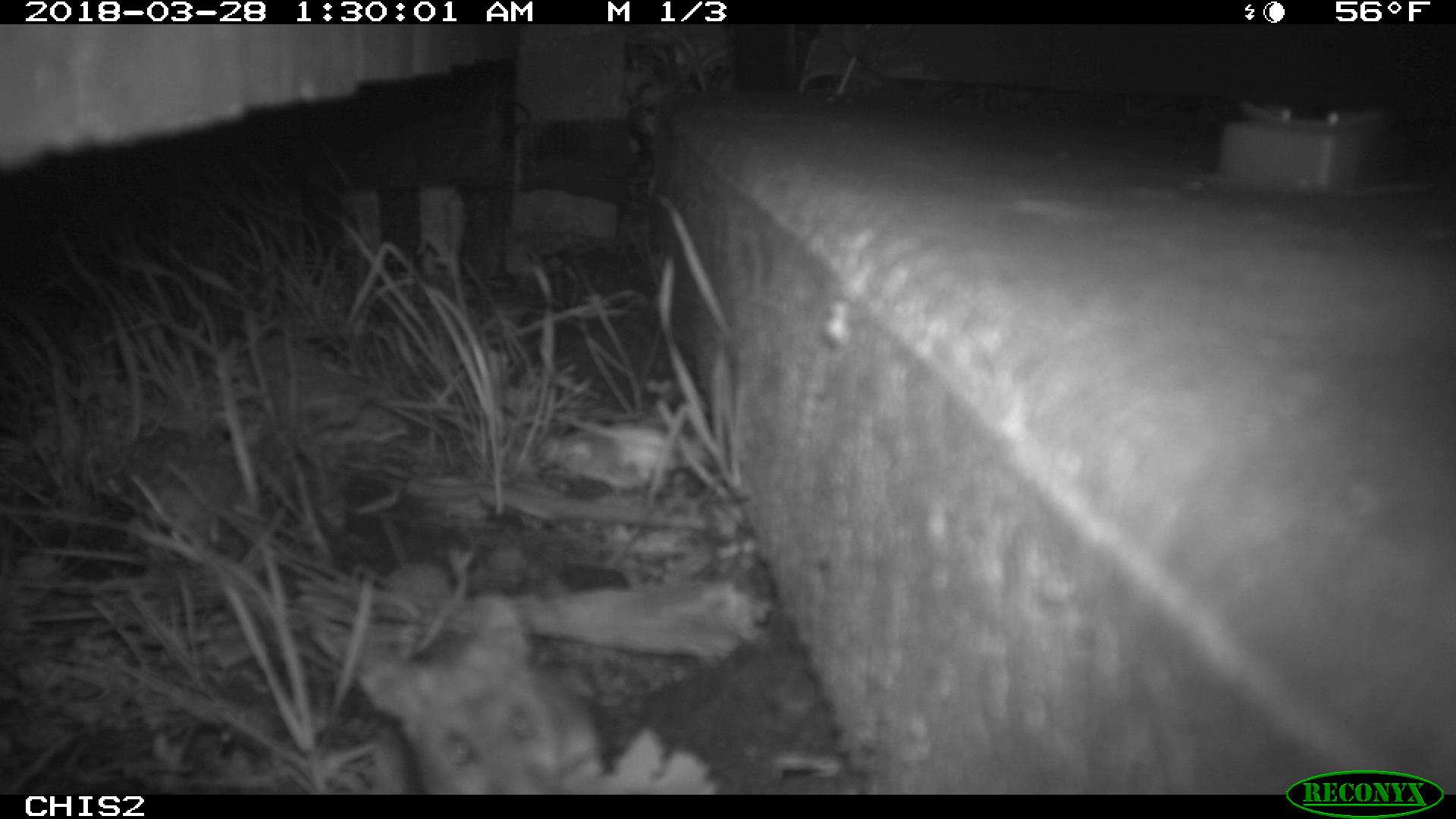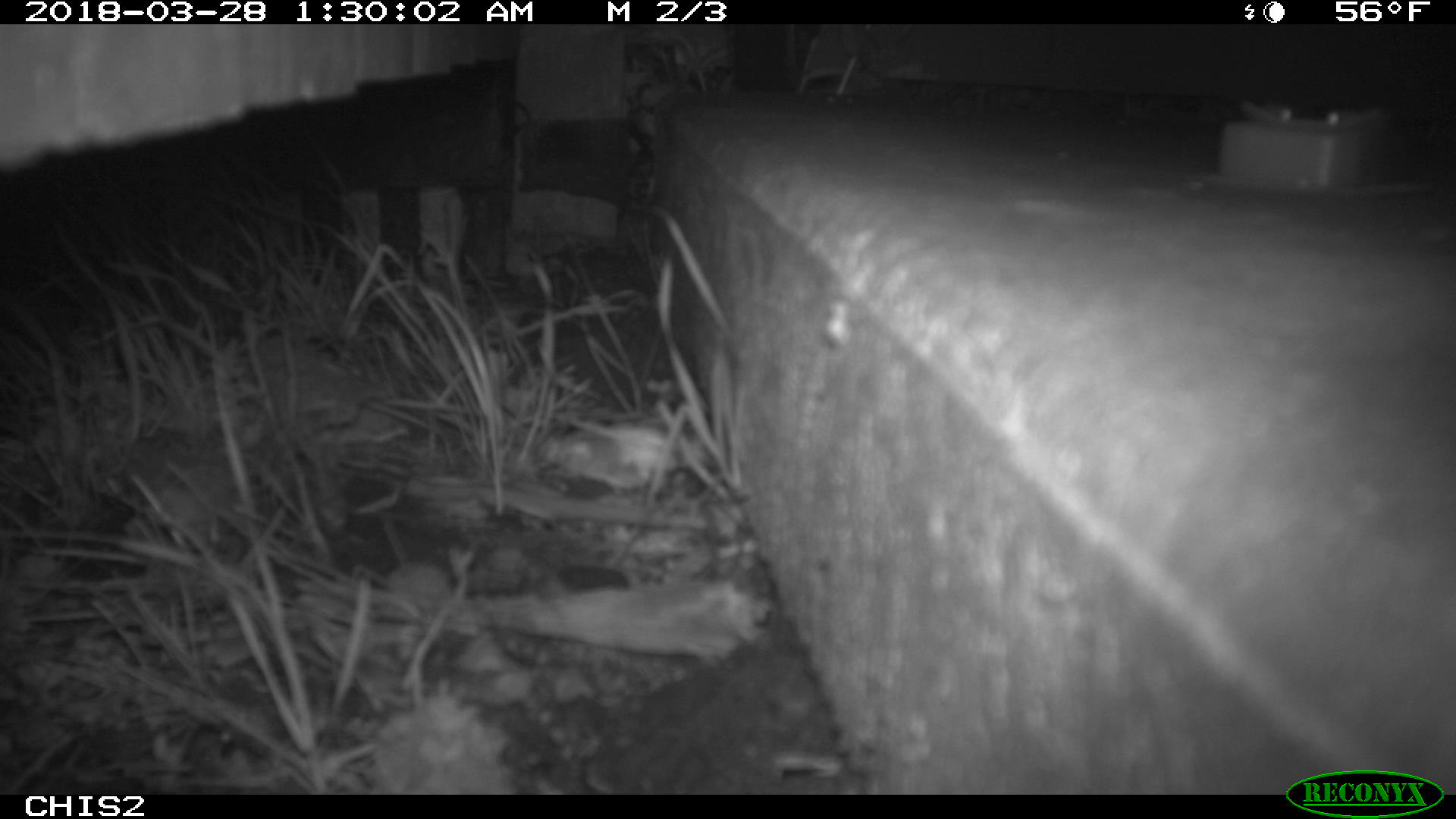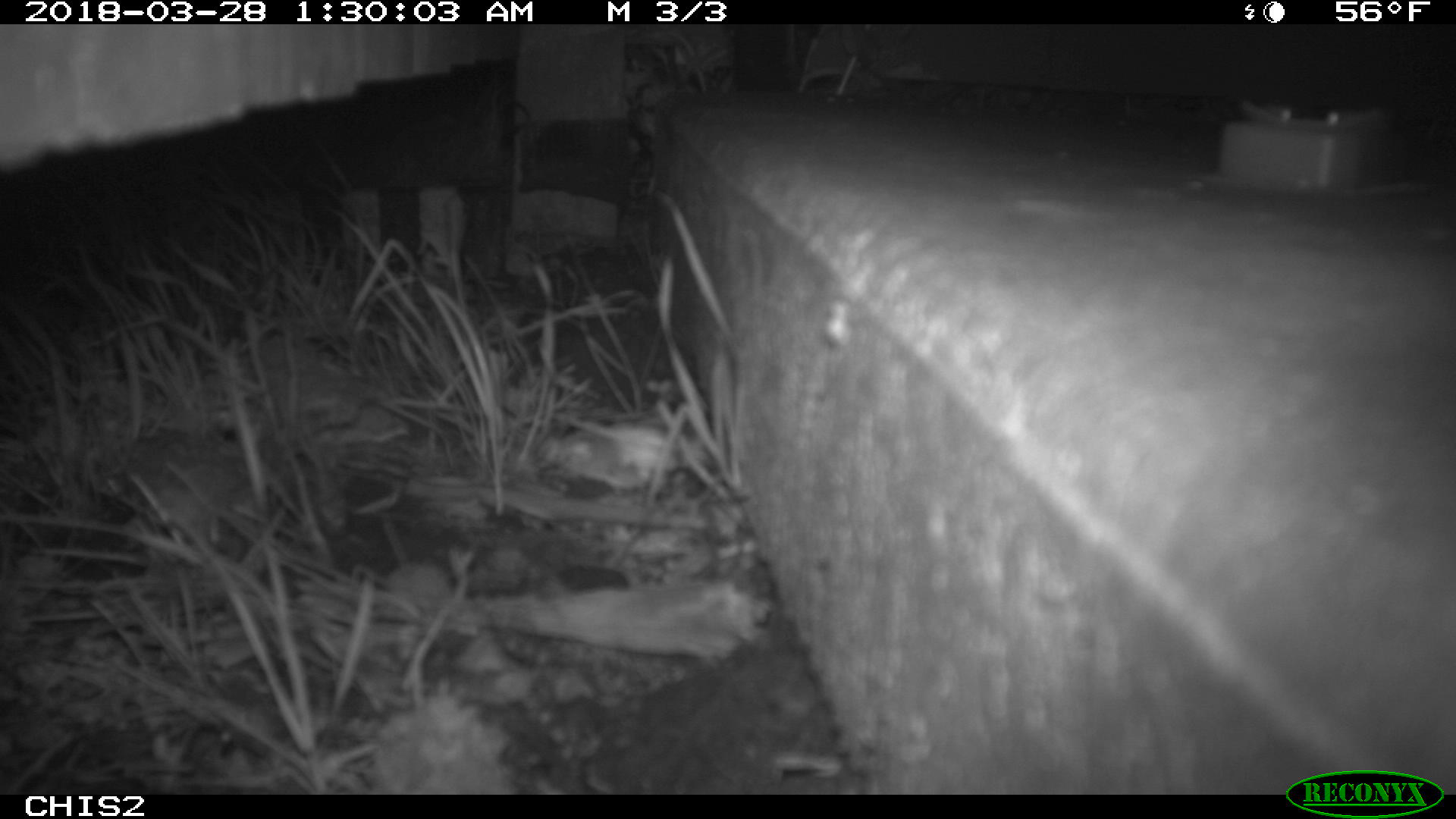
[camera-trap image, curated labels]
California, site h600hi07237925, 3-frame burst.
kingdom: Animalia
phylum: Chordata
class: Mammalia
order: Rodentia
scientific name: Rodentia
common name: rodent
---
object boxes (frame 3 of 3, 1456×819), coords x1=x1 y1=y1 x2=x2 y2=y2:
rodent: x1=482 y1=574 x2=666 y2=794